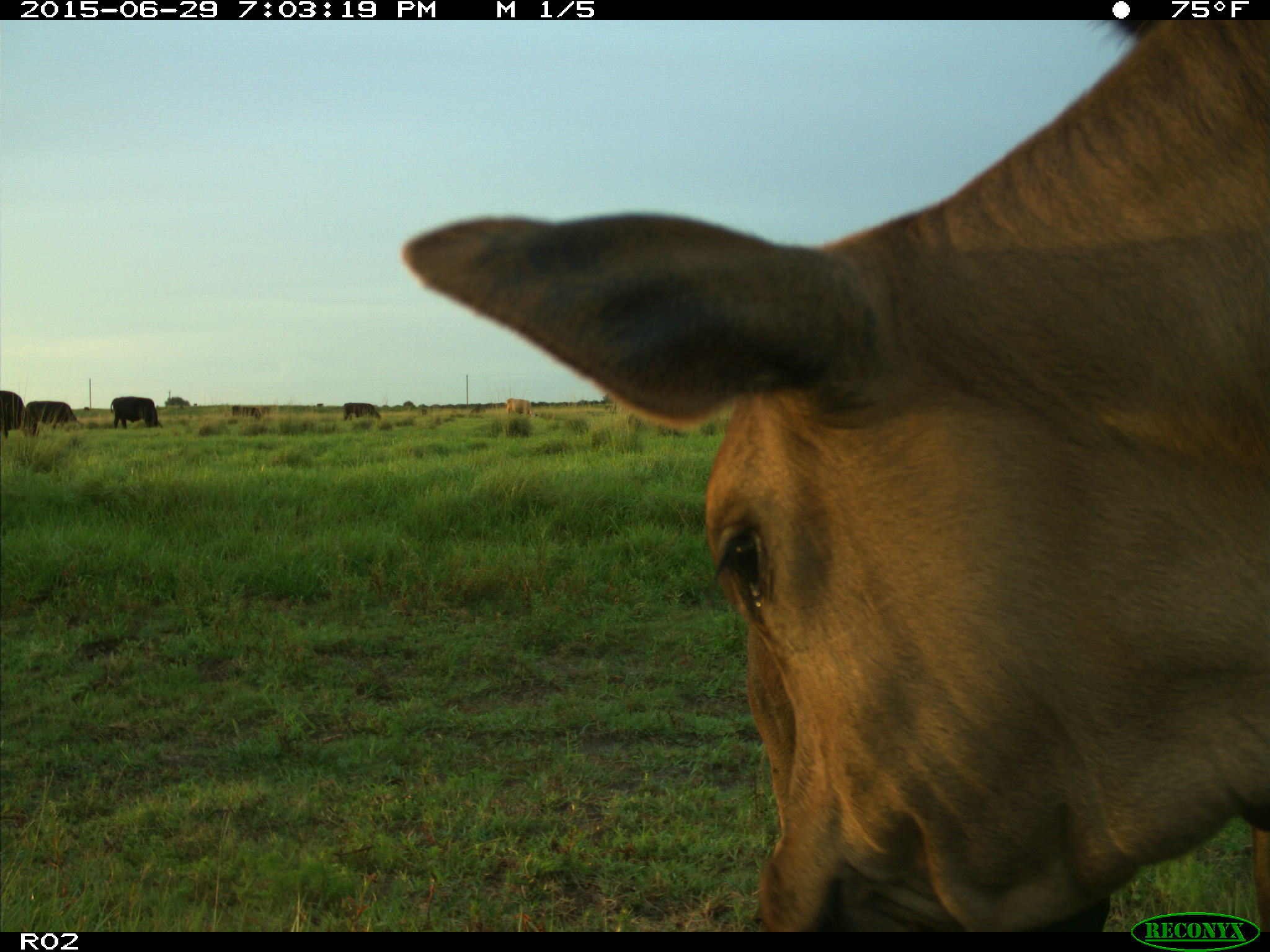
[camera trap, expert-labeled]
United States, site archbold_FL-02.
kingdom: Animalia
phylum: Chordata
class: Mammalia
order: Artiodactyla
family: Bovidae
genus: Bos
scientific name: Bos taurus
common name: domestic cow